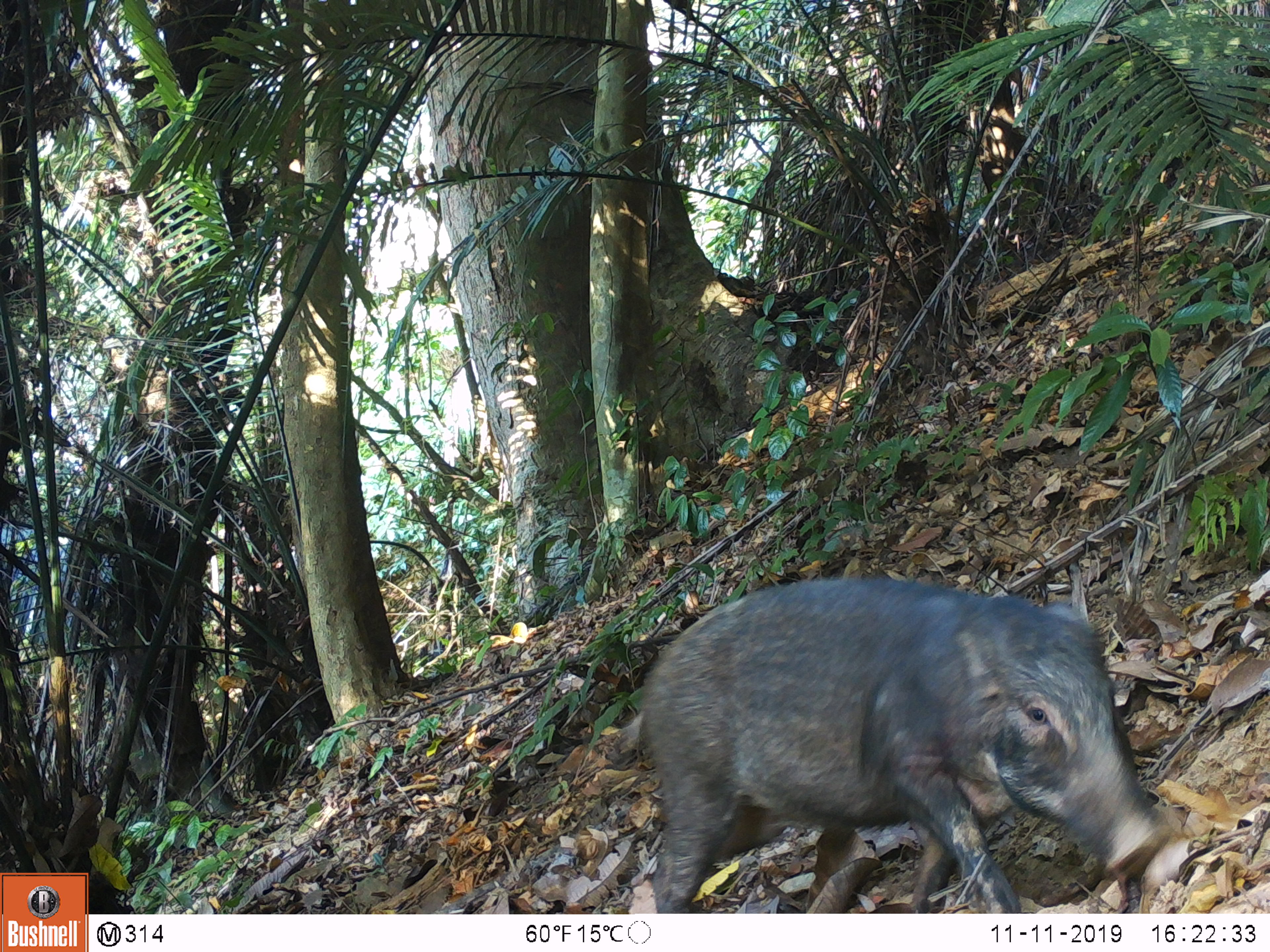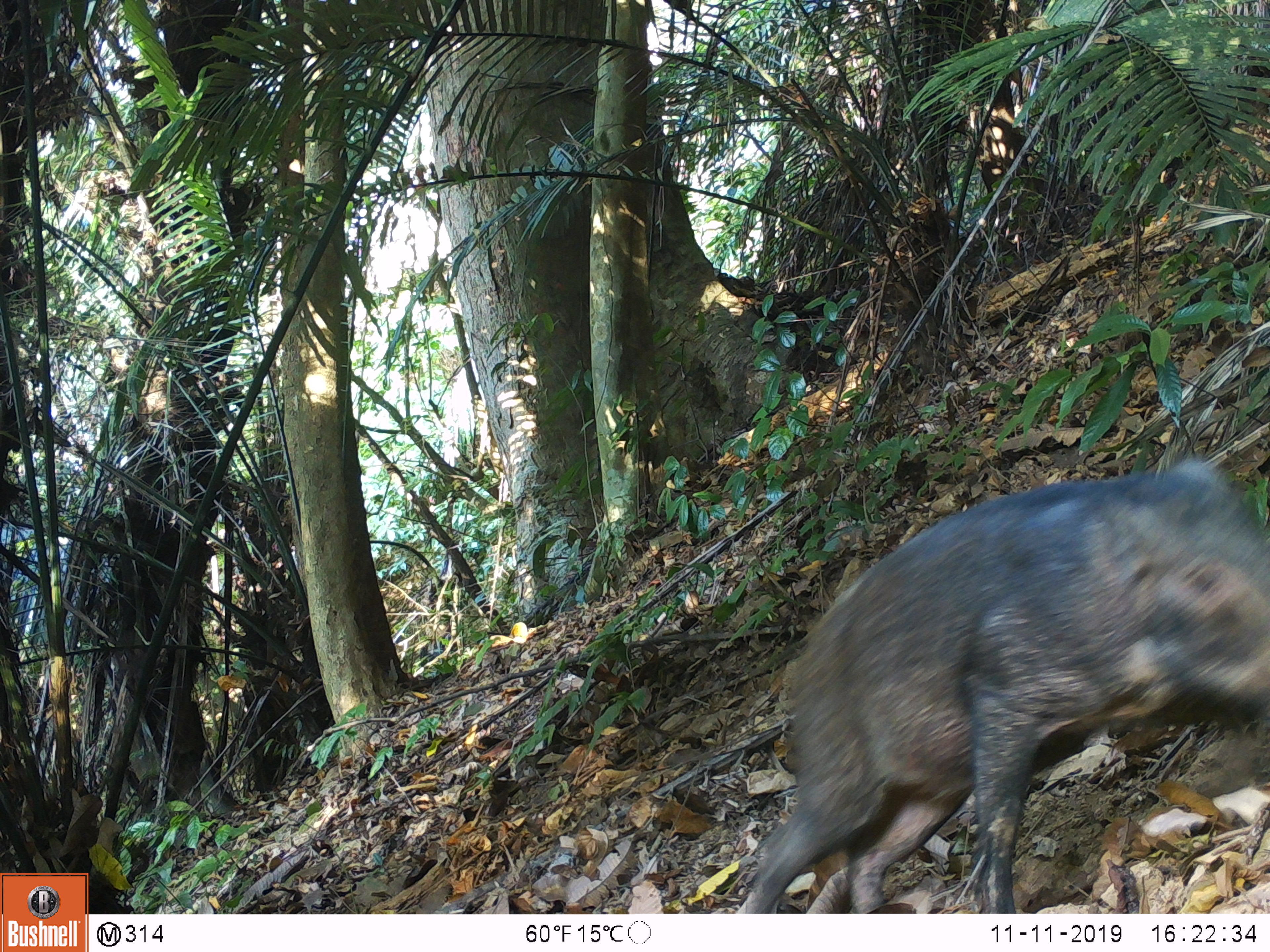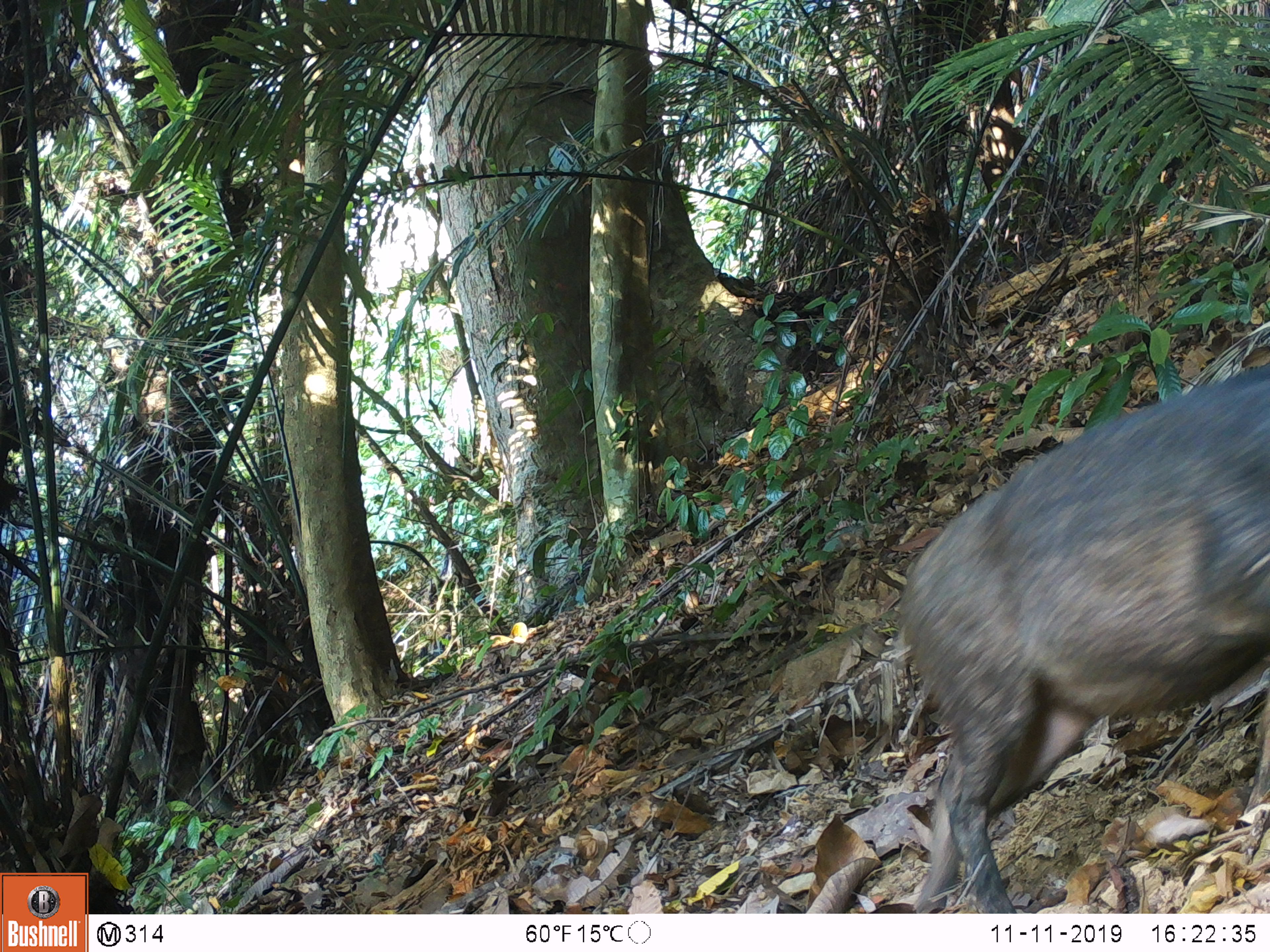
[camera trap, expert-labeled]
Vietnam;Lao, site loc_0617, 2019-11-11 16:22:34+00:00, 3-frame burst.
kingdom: Animalia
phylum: Chordata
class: Mammalia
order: Artiodactyla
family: Suidae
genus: Sus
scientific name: Sus scrofa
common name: eurasian wild pig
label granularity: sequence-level